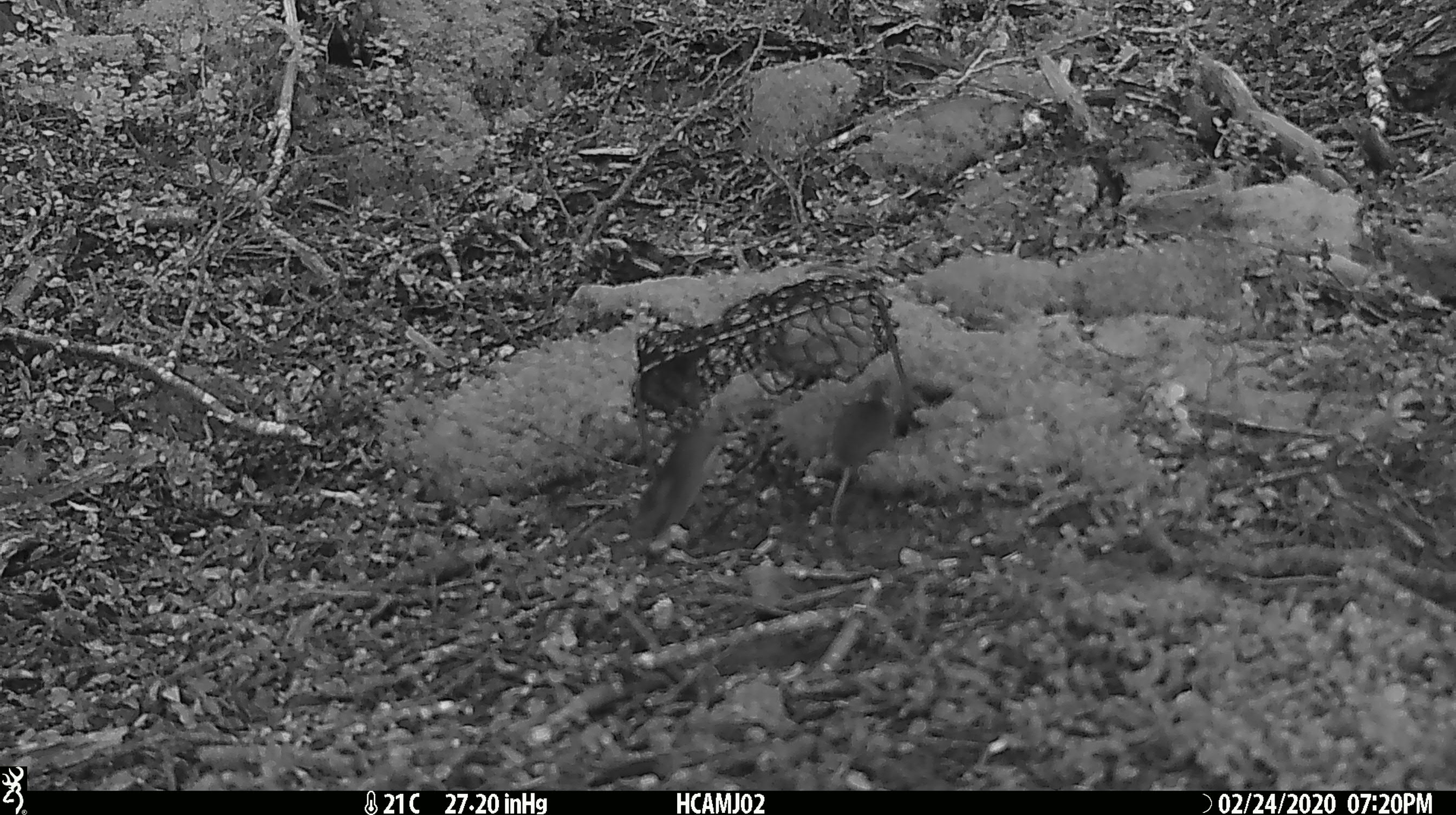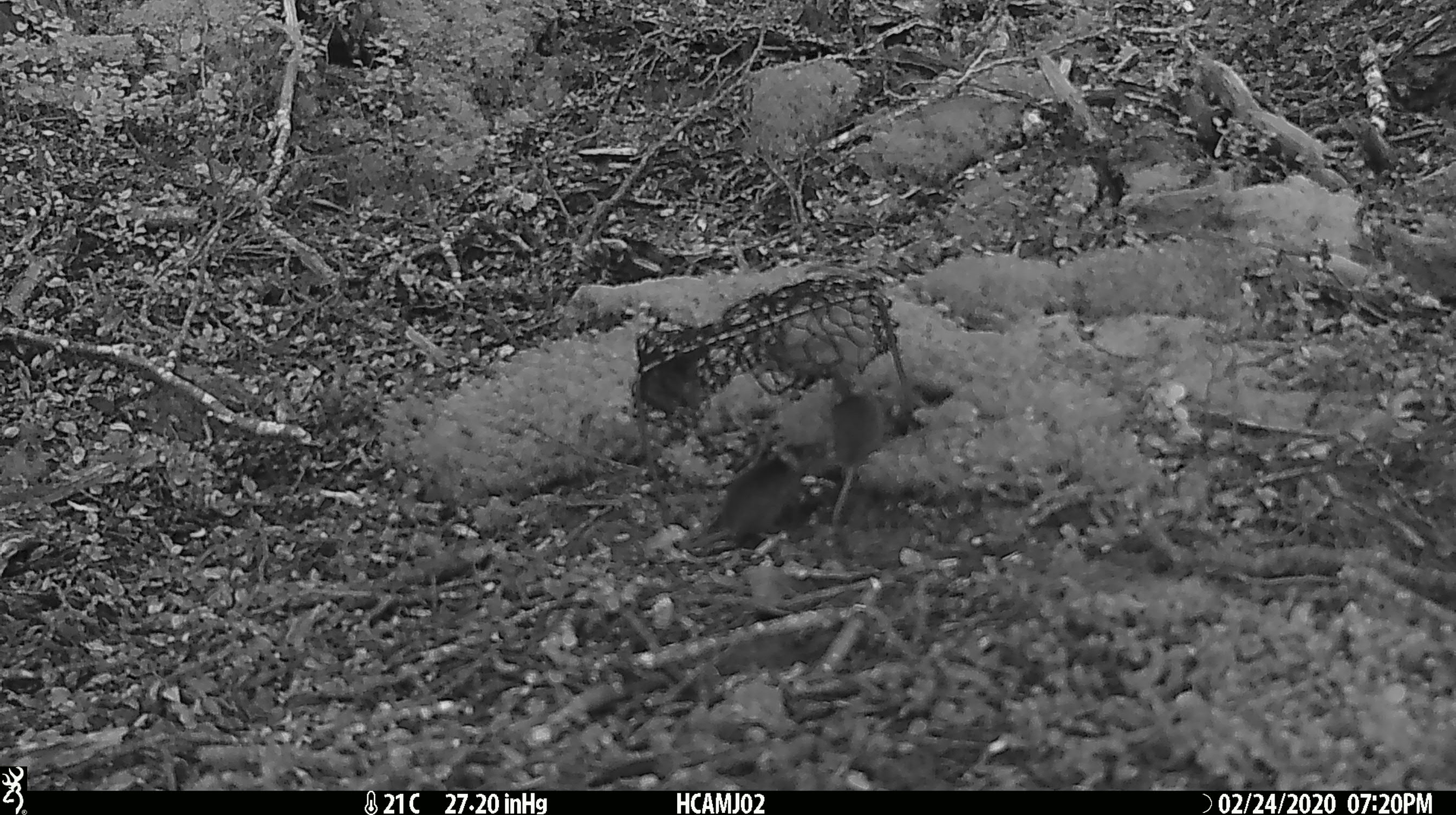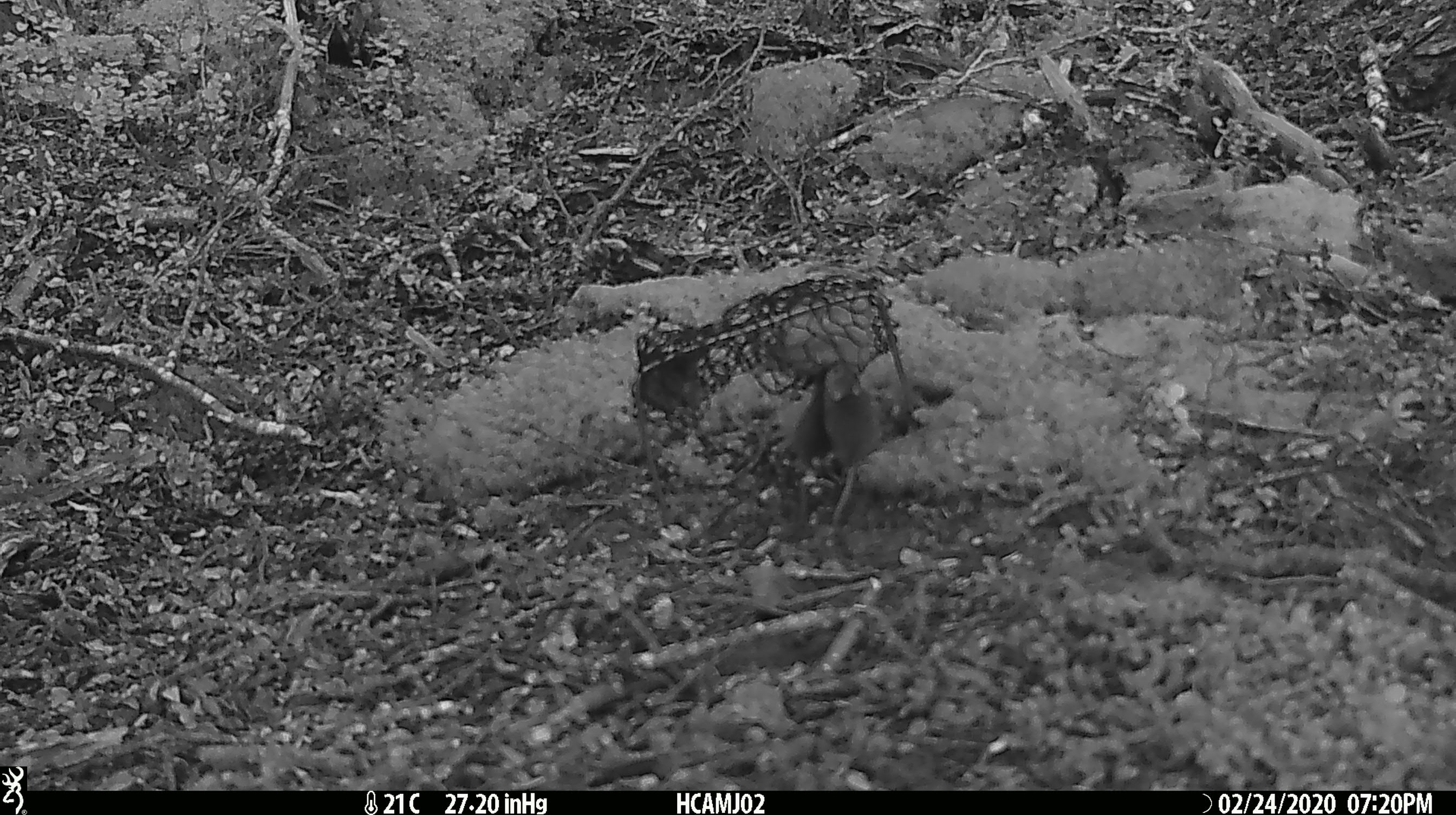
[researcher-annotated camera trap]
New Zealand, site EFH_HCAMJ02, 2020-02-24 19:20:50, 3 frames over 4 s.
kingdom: Animalia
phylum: Chordata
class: Mammalia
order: Rodentia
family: Muridae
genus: Mus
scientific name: Mus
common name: mouse